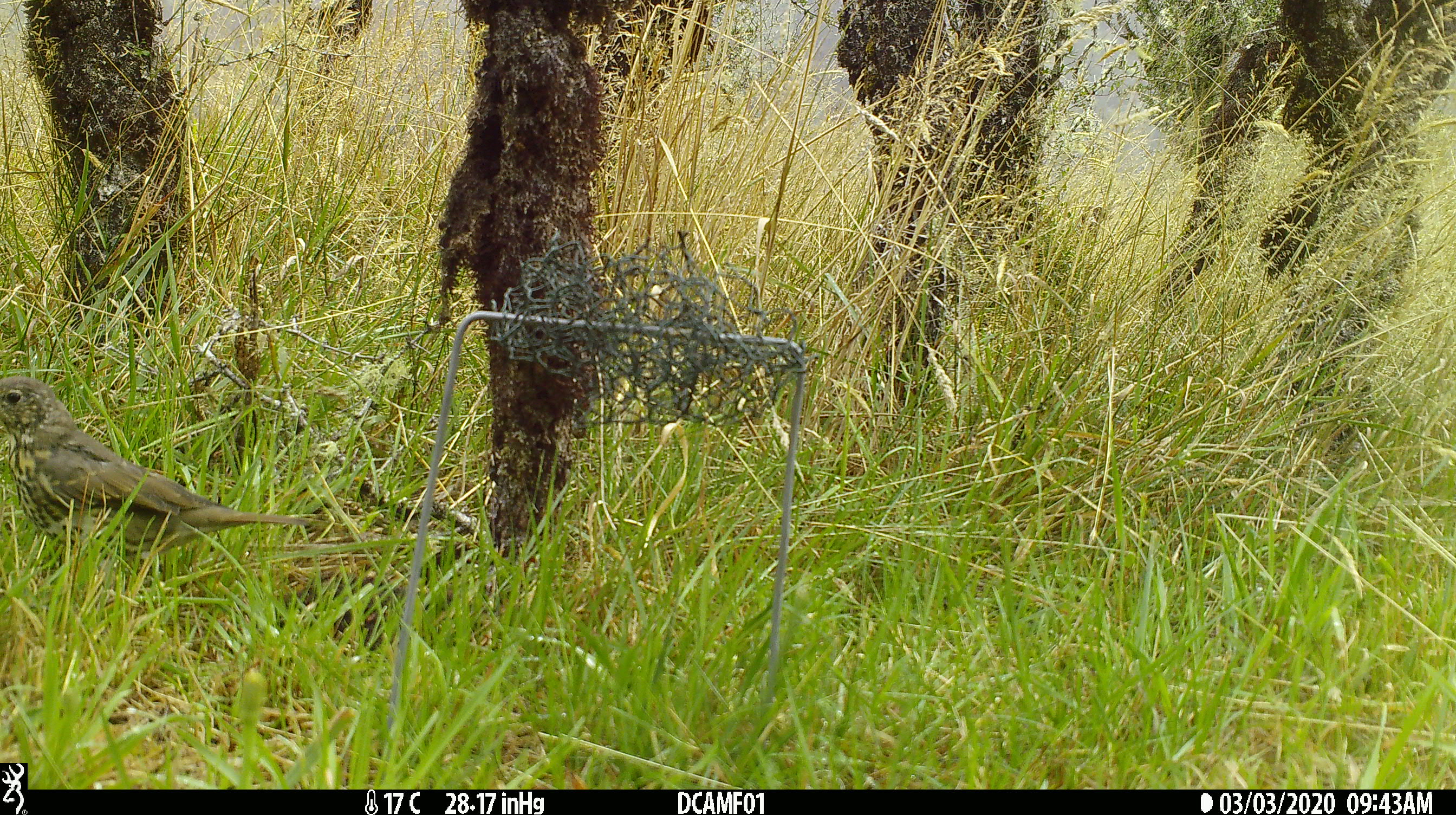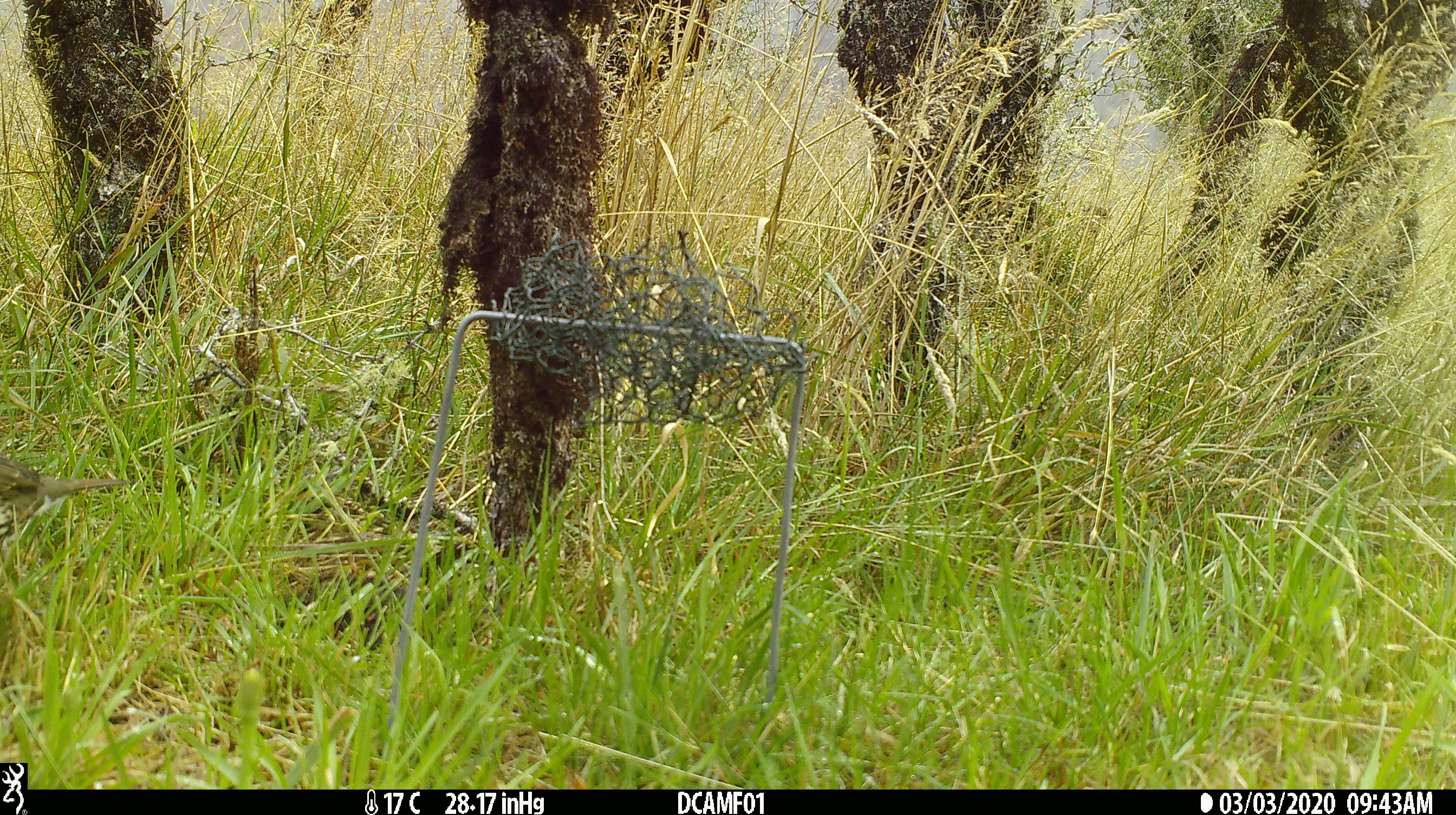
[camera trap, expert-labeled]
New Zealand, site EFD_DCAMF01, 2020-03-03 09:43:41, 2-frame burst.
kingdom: Animalia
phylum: Chordata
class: Aves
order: Passeriformes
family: Turdidae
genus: Turdus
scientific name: Turdus philomelos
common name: song thrush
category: thrush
Thrush (song thrush) (Turdus philomelos).